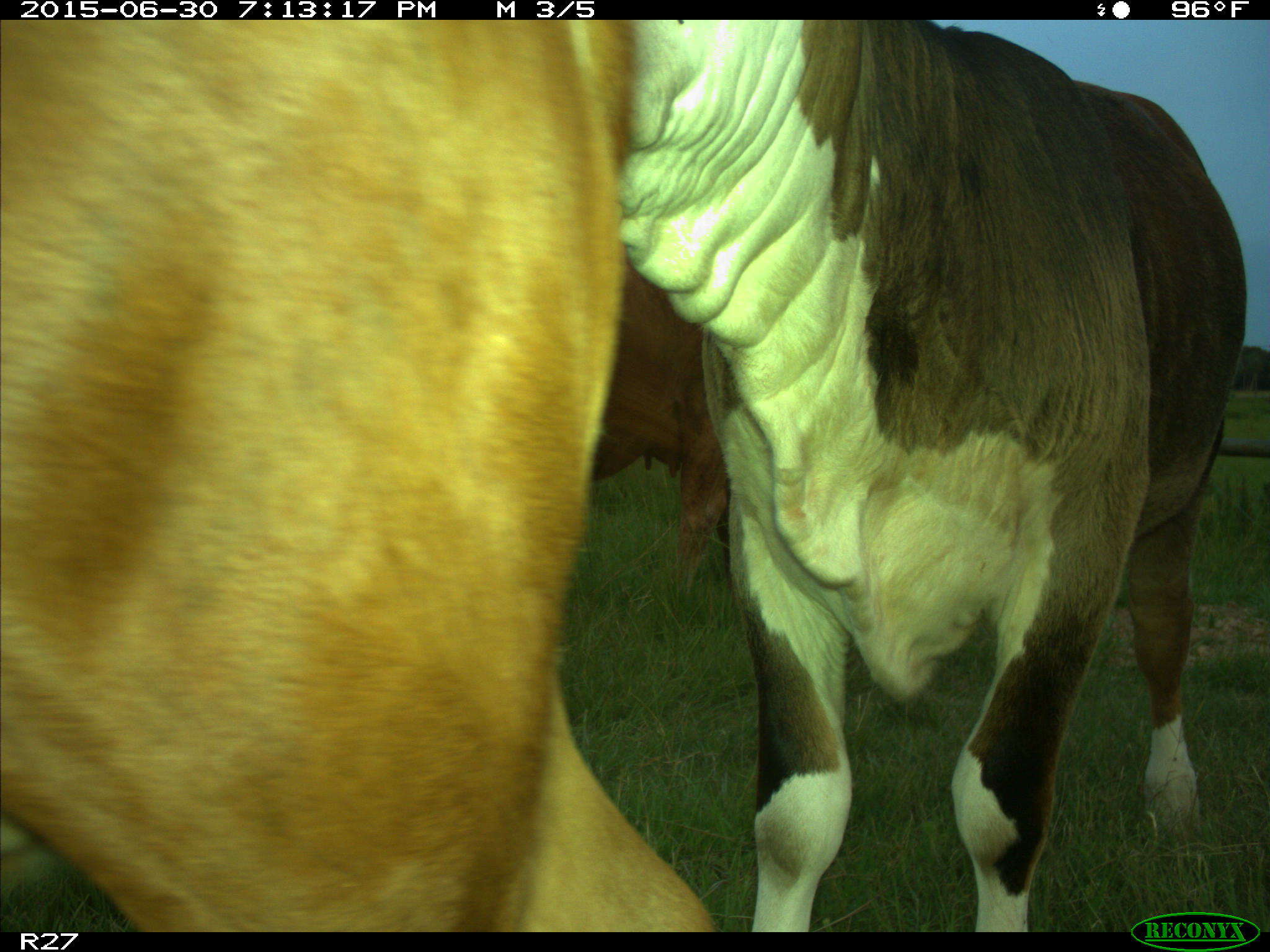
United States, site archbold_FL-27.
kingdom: Animalia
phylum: Chordata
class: Mammalia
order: Artiodactyla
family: Bovidae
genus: Bos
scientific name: Bos taurus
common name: domestic cow